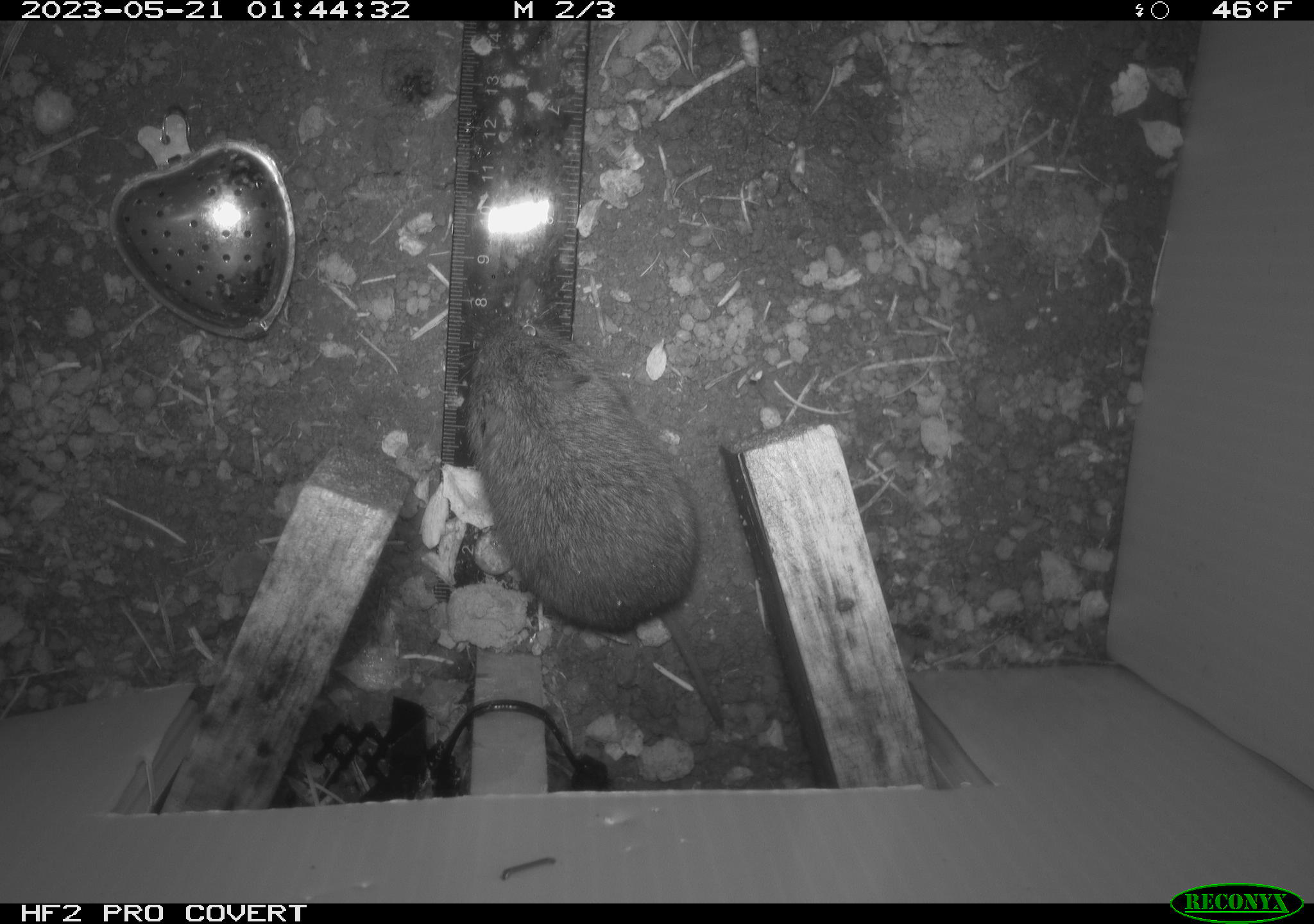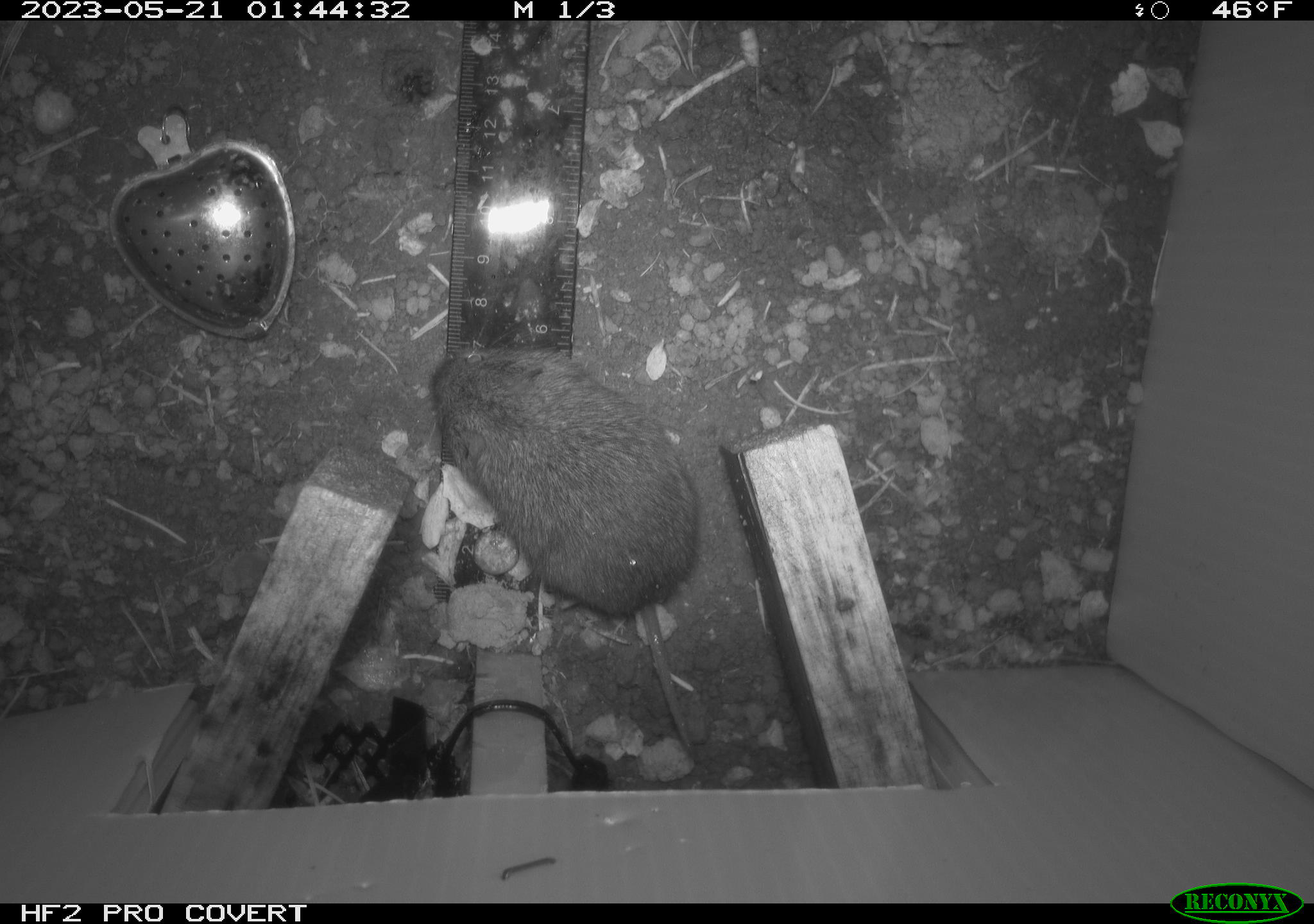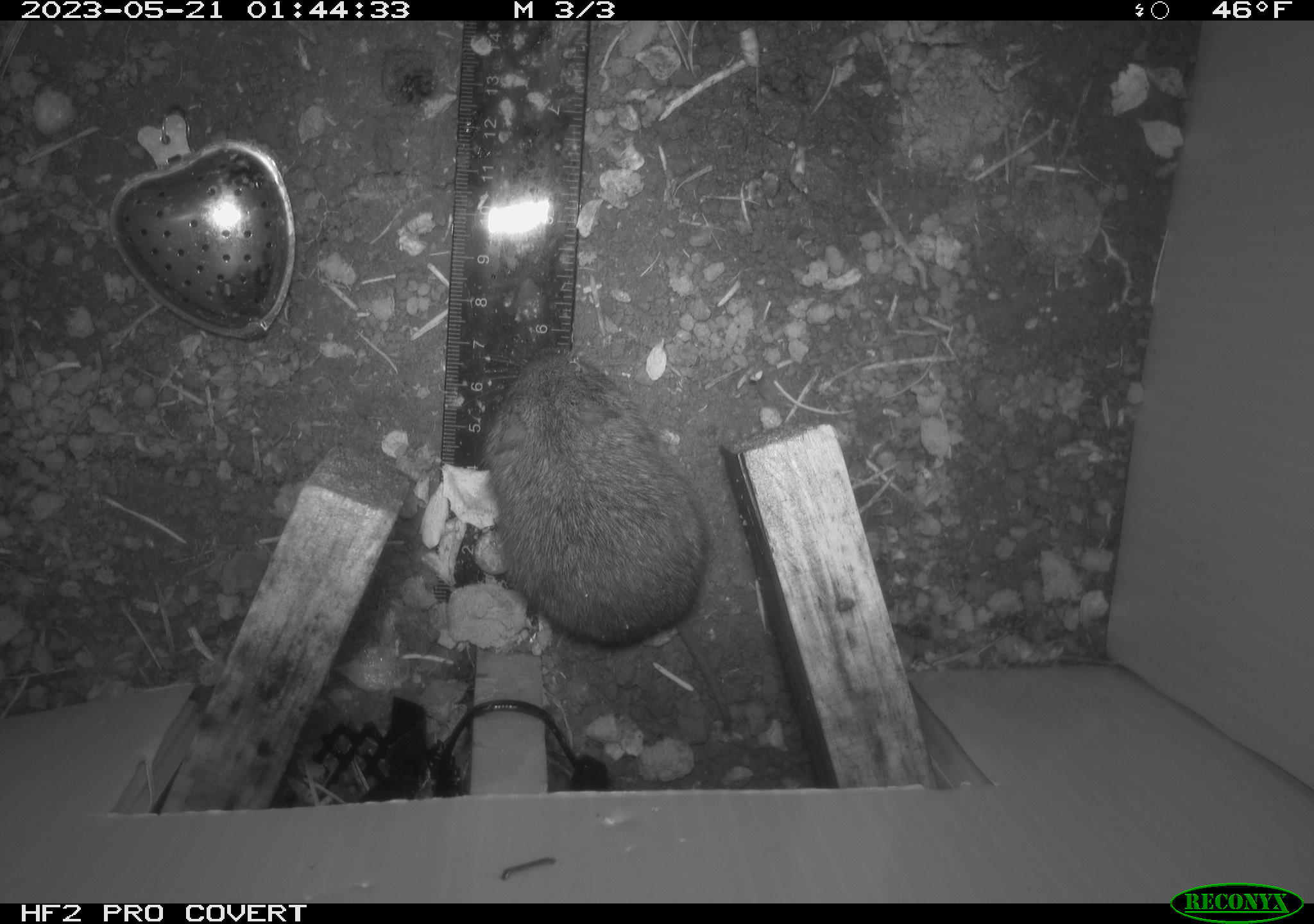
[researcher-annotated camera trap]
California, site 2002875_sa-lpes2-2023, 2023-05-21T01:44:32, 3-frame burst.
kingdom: Animalia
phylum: Chordata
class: Mammalia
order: Rodentia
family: Cricetidae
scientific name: Arvicolinae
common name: voles, lemmings, and muskrats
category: arvicolinae subfamily